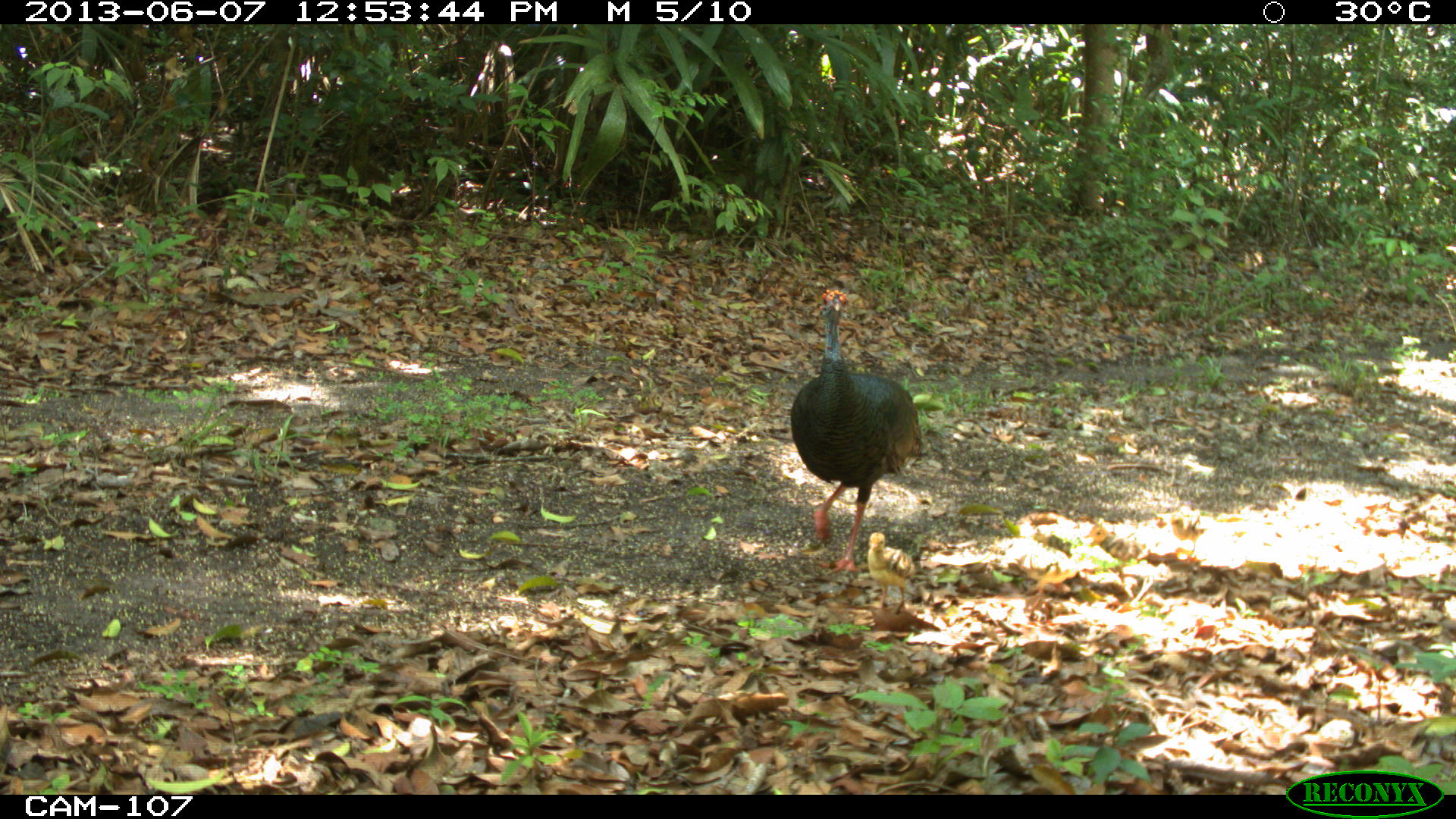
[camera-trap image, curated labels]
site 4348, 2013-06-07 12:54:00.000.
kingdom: Animalia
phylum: Chordata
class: Aves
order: Galliformes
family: Phasianidae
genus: Meleagris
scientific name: Meleagris ocellata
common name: ocellated turkey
Meleagris ocellata (ocellated turkey), count 1.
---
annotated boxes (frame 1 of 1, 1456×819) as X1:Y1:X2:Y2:
meleagris ocellata: 786:285:926:575; 865:530:916:614